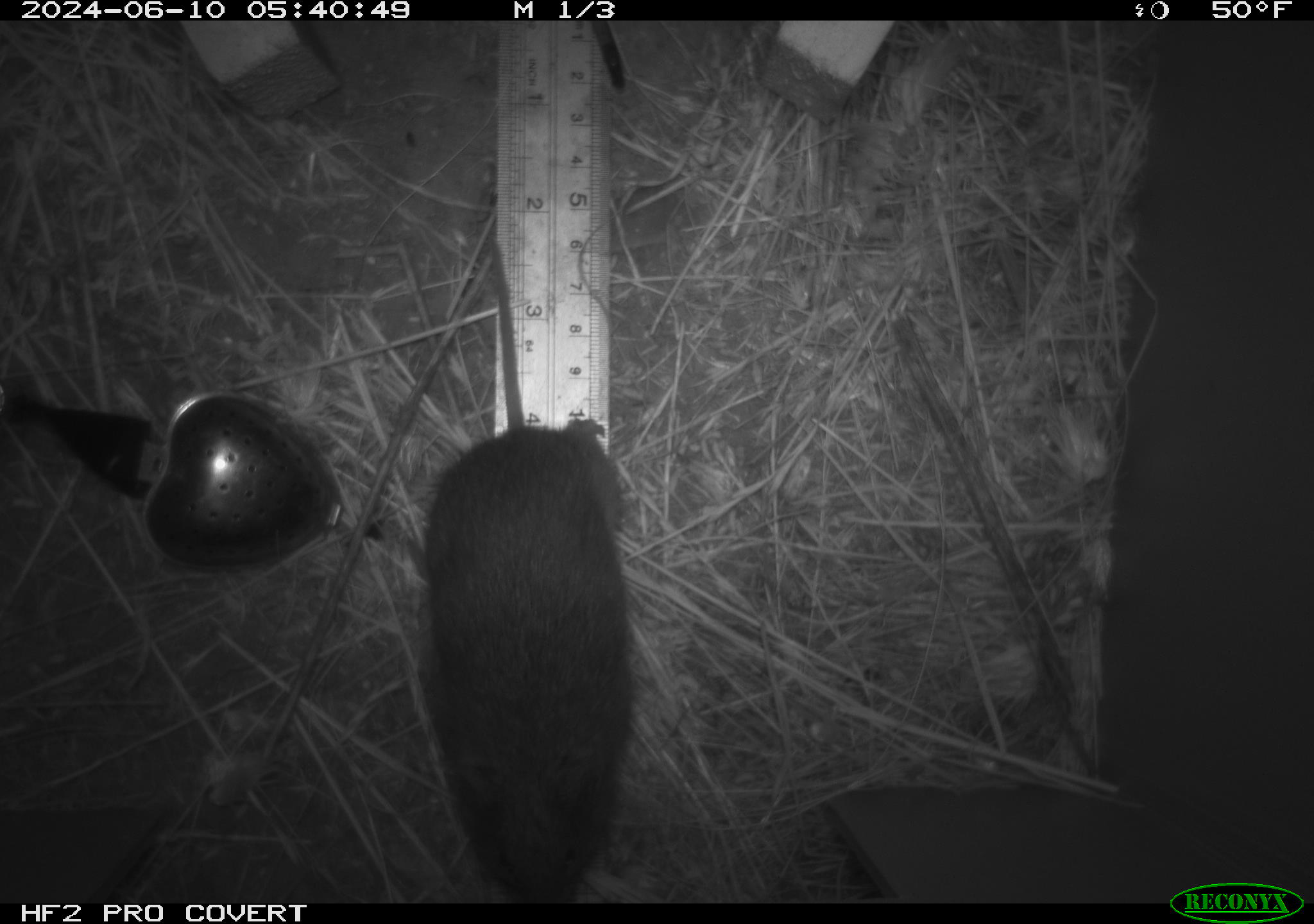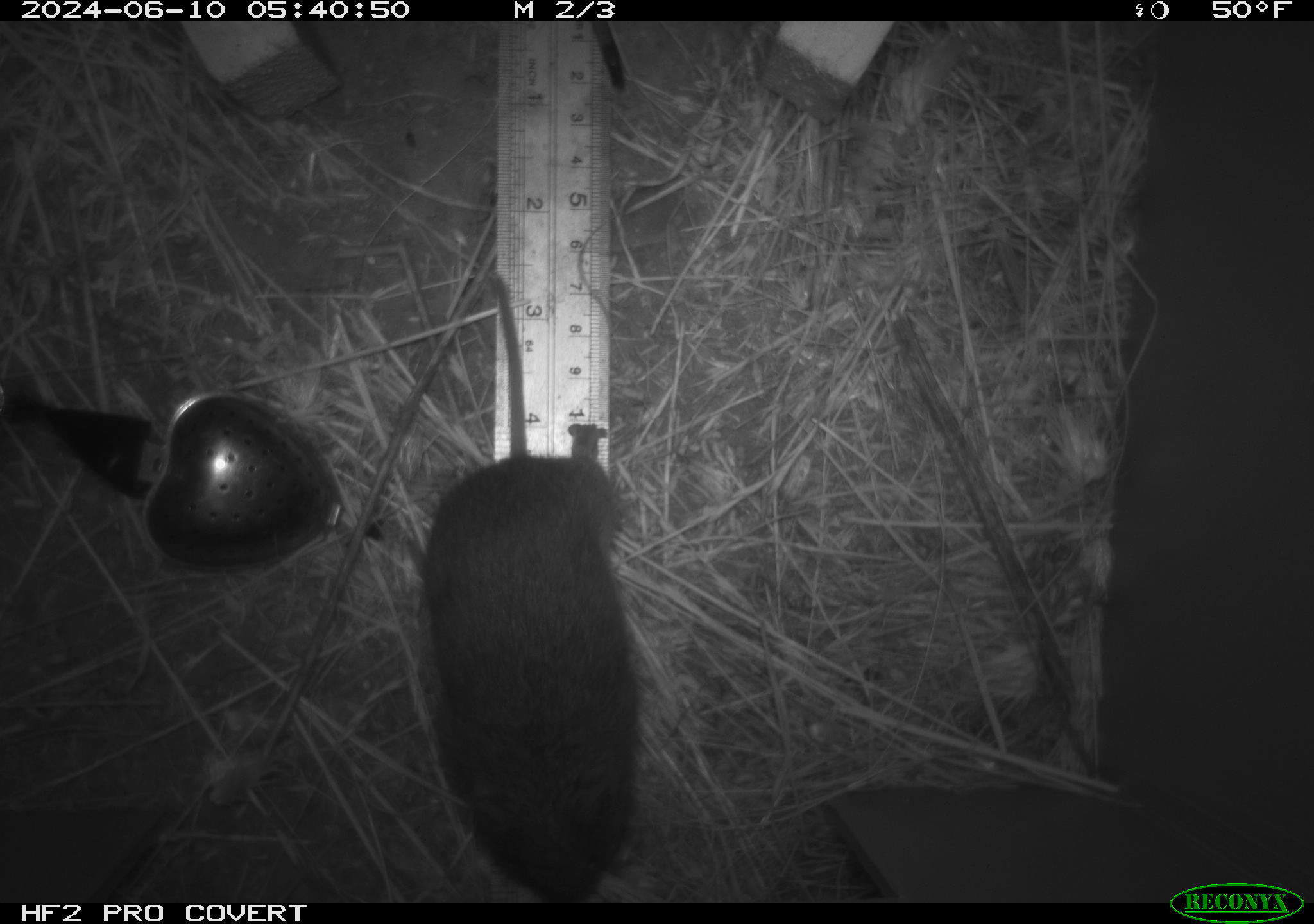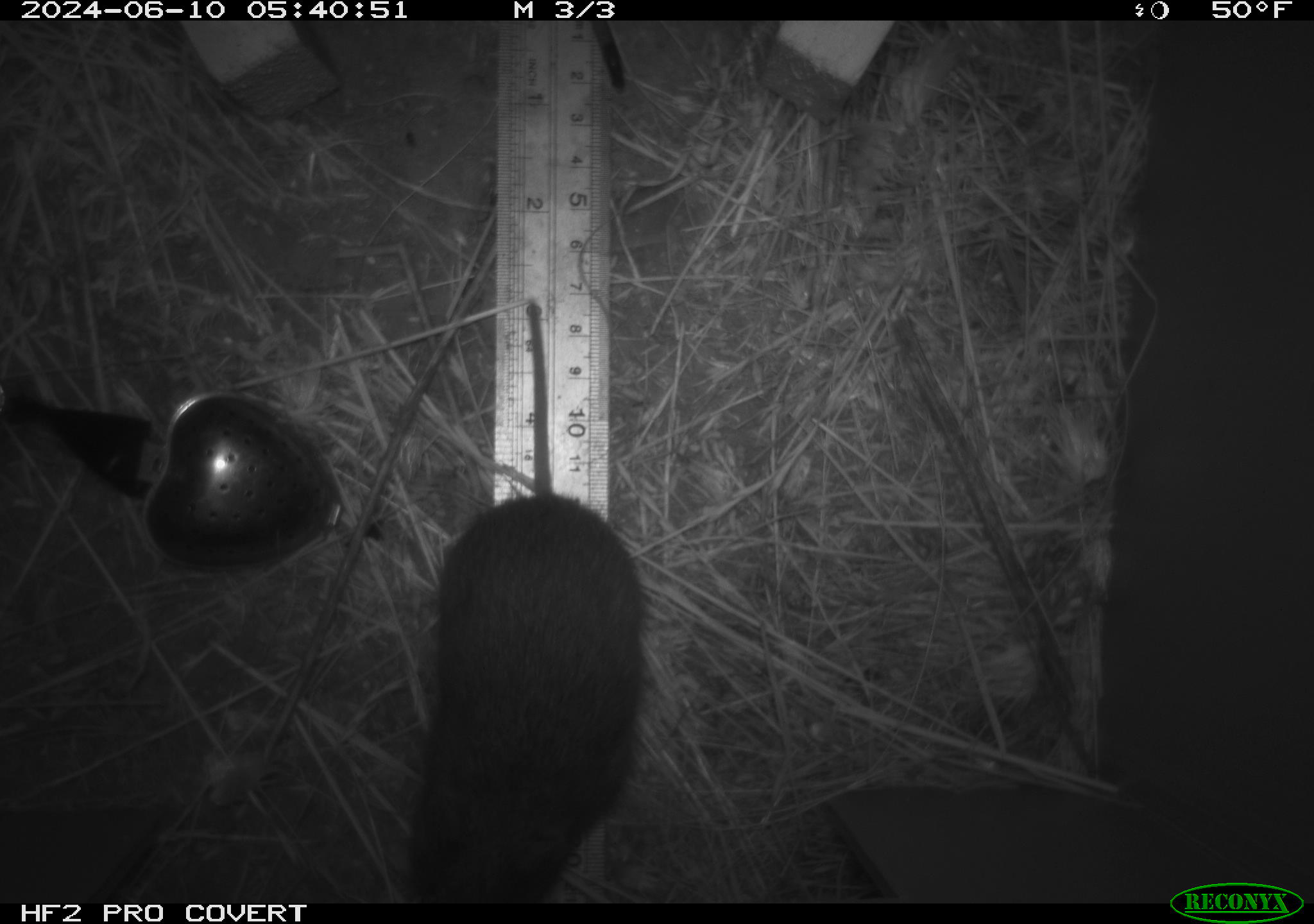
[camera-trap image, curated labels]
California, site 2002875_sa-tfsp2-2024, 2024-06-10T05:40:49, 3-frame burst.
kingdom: Animalia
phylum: Chordata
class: Mammalia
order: Rodentia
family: Cricetidae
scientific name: Arvicolinae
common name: voles, lemmings, and muskrats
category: arvicolinae subfamily